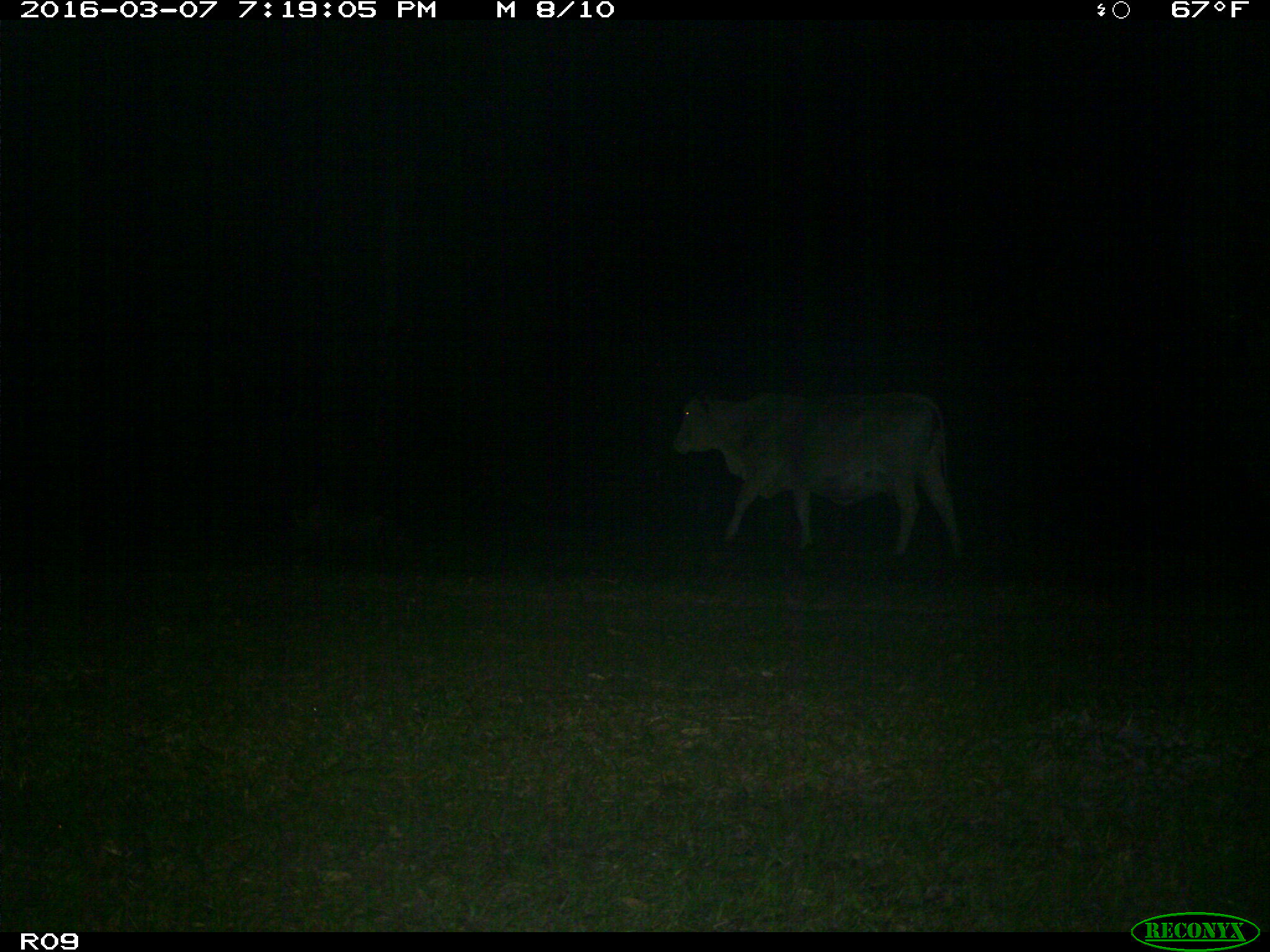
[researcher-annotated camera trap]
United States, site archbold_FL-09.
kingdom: Animalia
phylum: Chordata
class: Mammalia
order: Artiodactyla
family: Bovidae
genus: Bos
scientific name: Bos taurus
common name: domestic cow